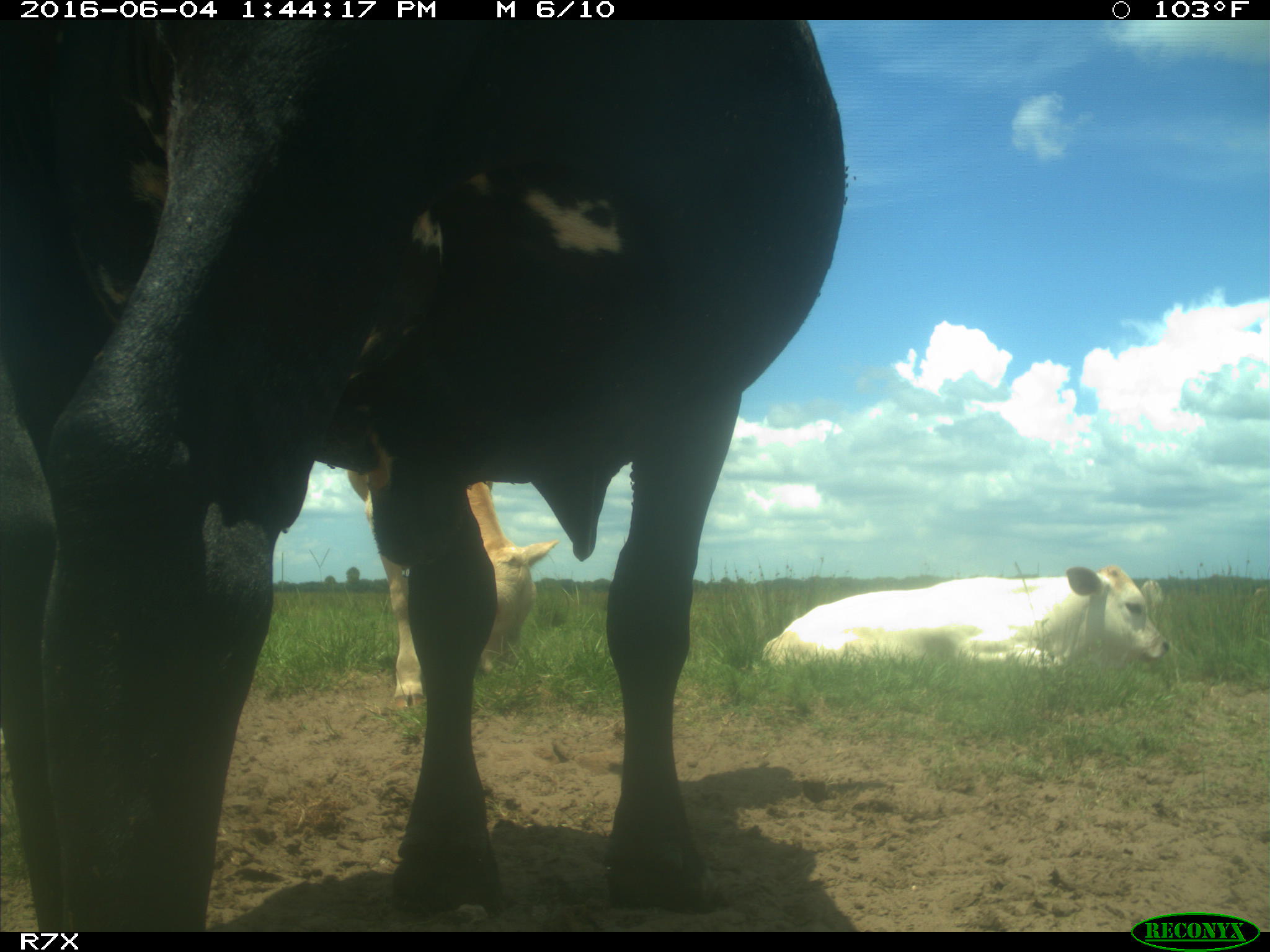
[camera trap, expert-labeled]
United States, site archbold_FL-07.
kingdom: Animalia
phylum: Chordata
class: Mammalia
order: Artiodactyla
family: Bovidae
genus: Bos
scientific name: Bos taurus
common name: domestic cow